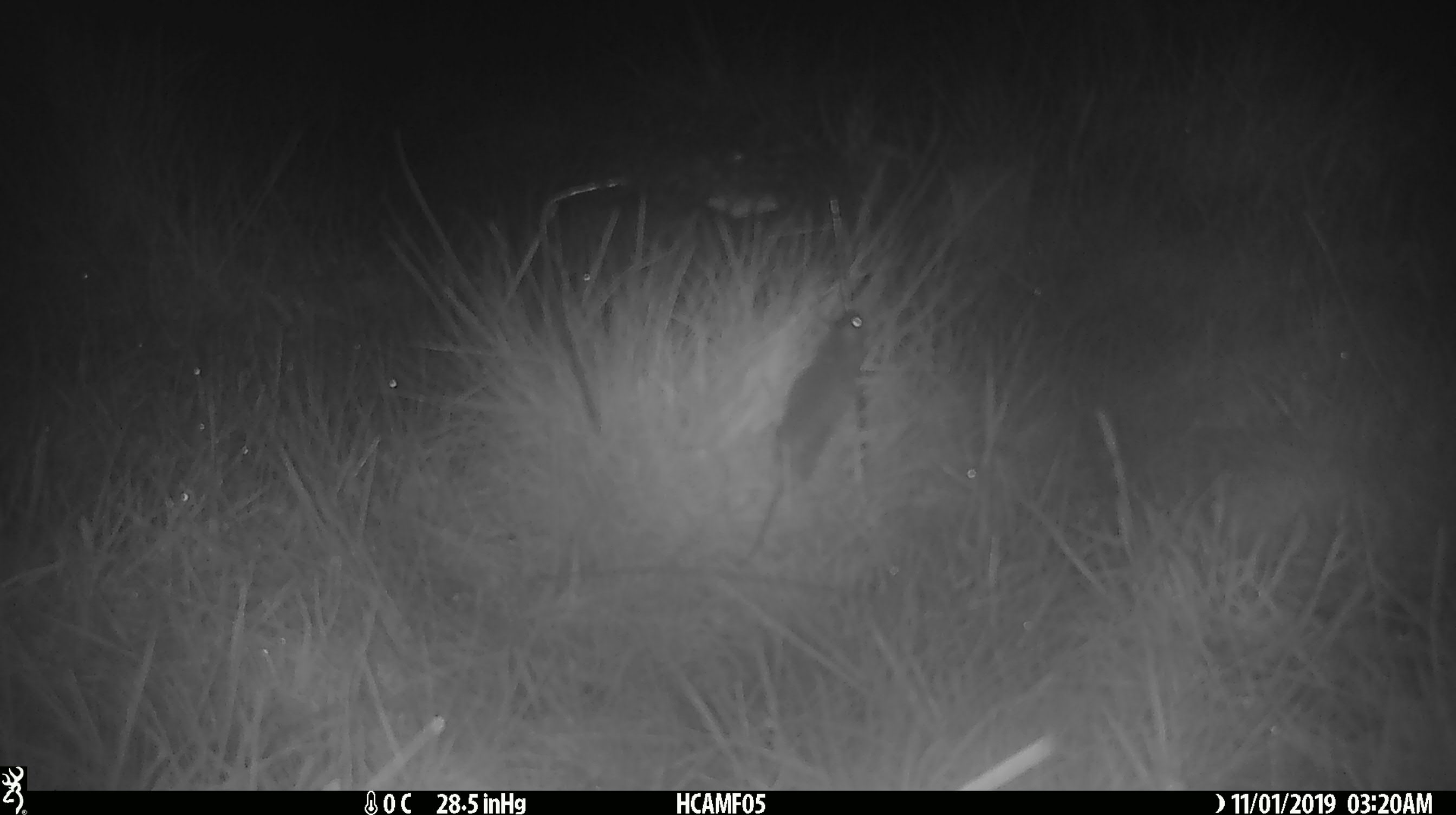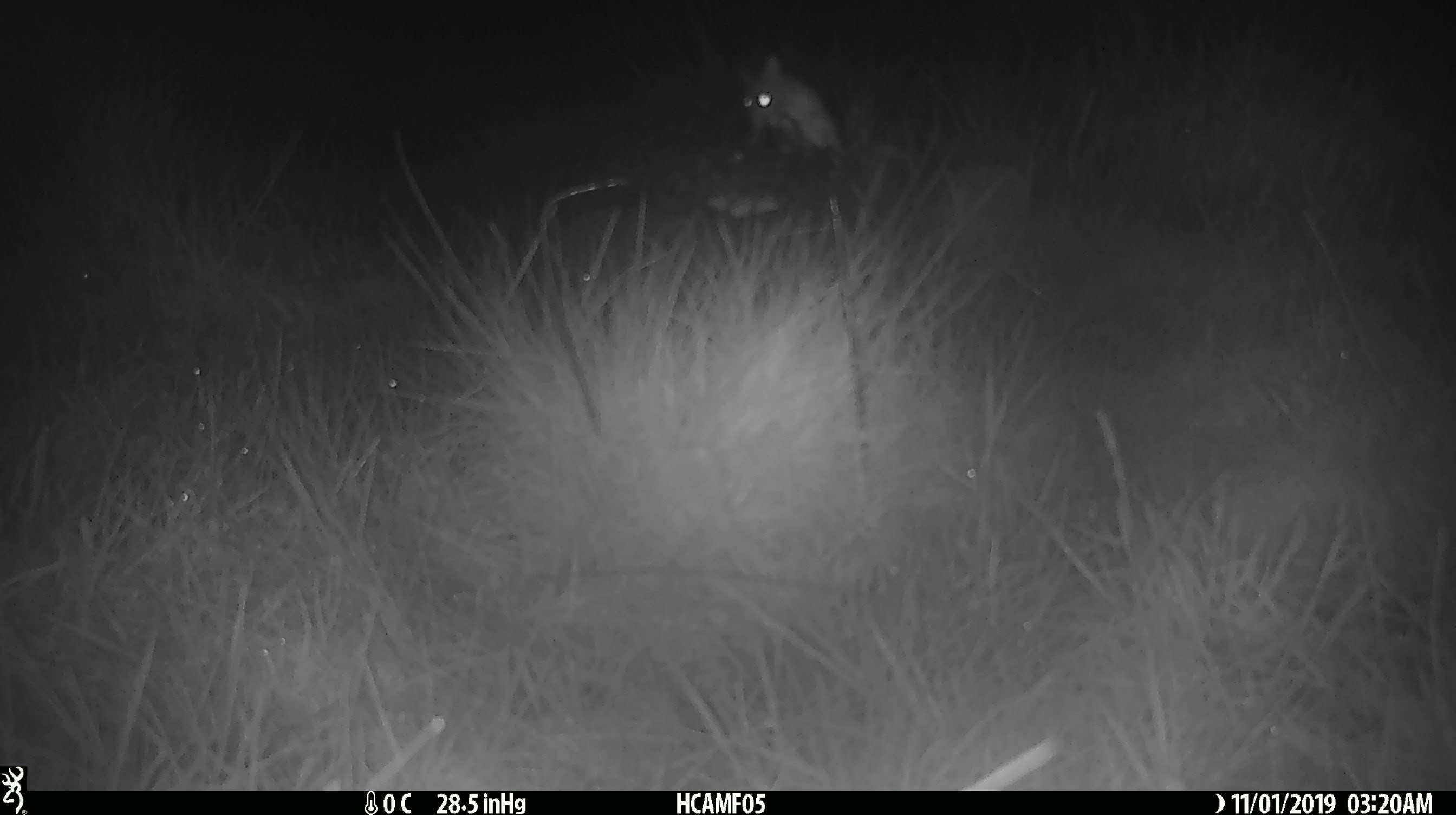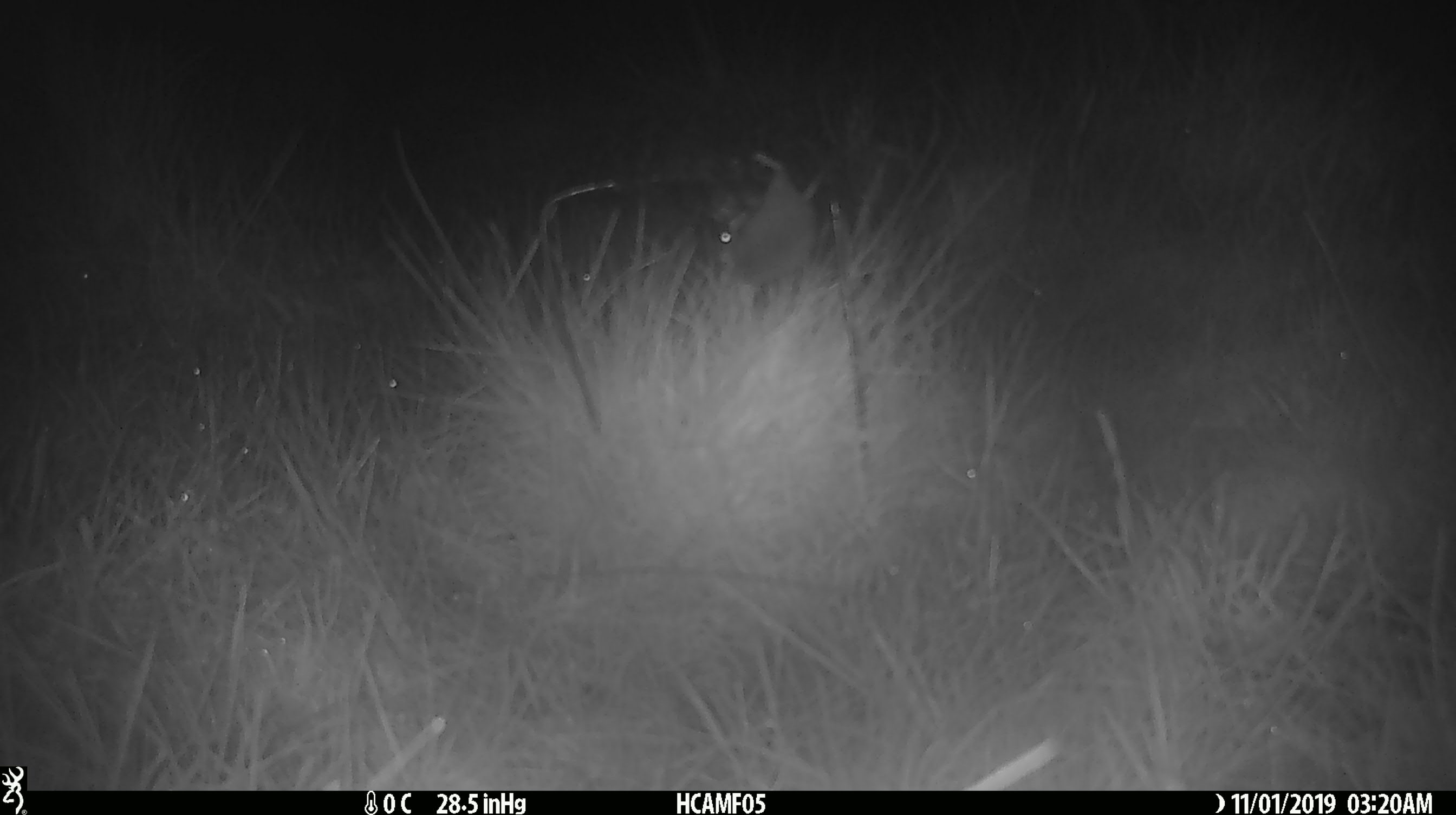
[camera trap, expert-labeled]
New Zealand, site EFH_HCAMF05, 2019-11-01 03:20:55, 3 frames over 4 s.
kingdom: Animalia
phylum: Chordata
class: Mammalia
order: Rodentia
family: Muridae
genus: Mus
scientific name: Mus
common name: mouse